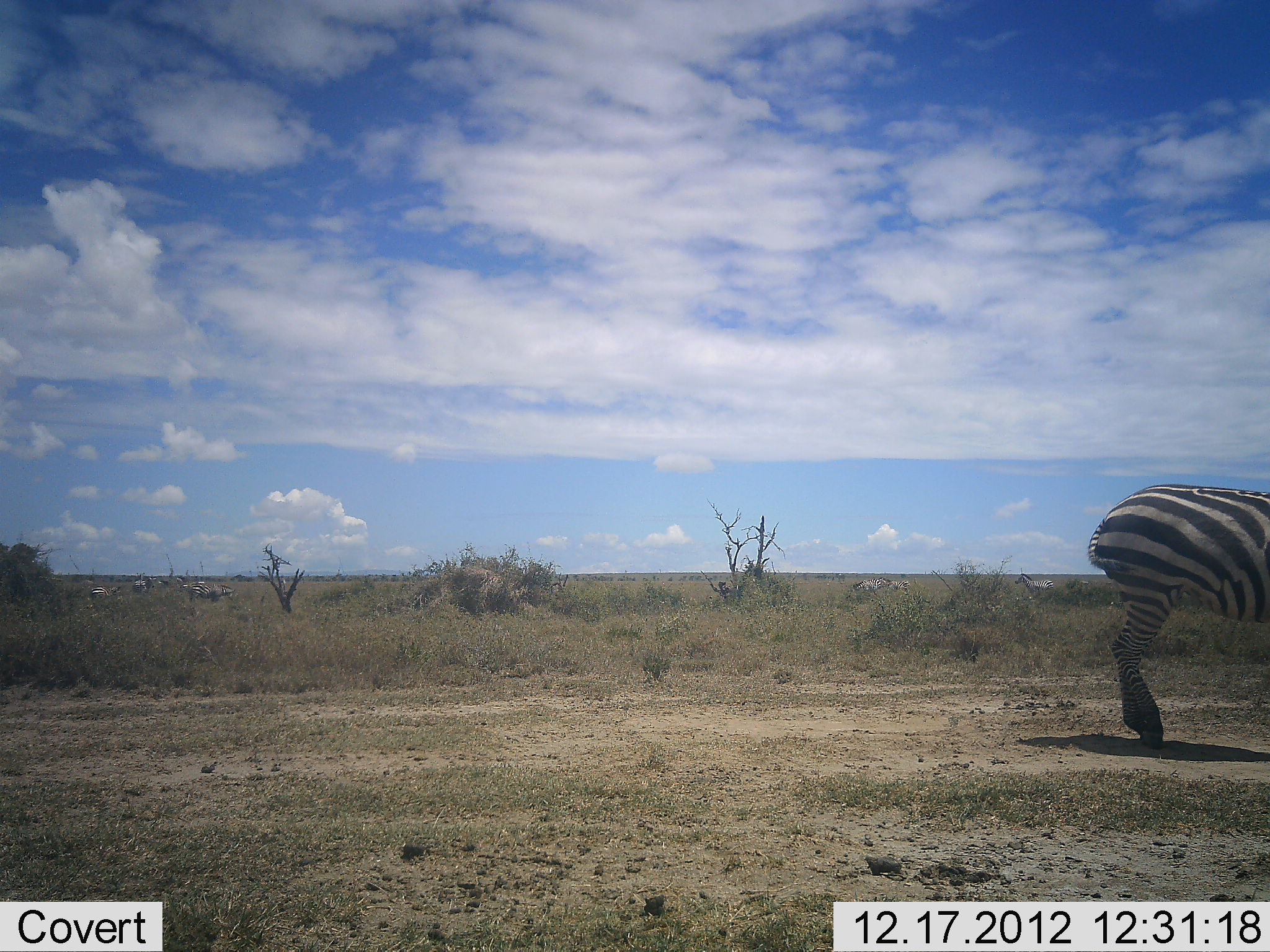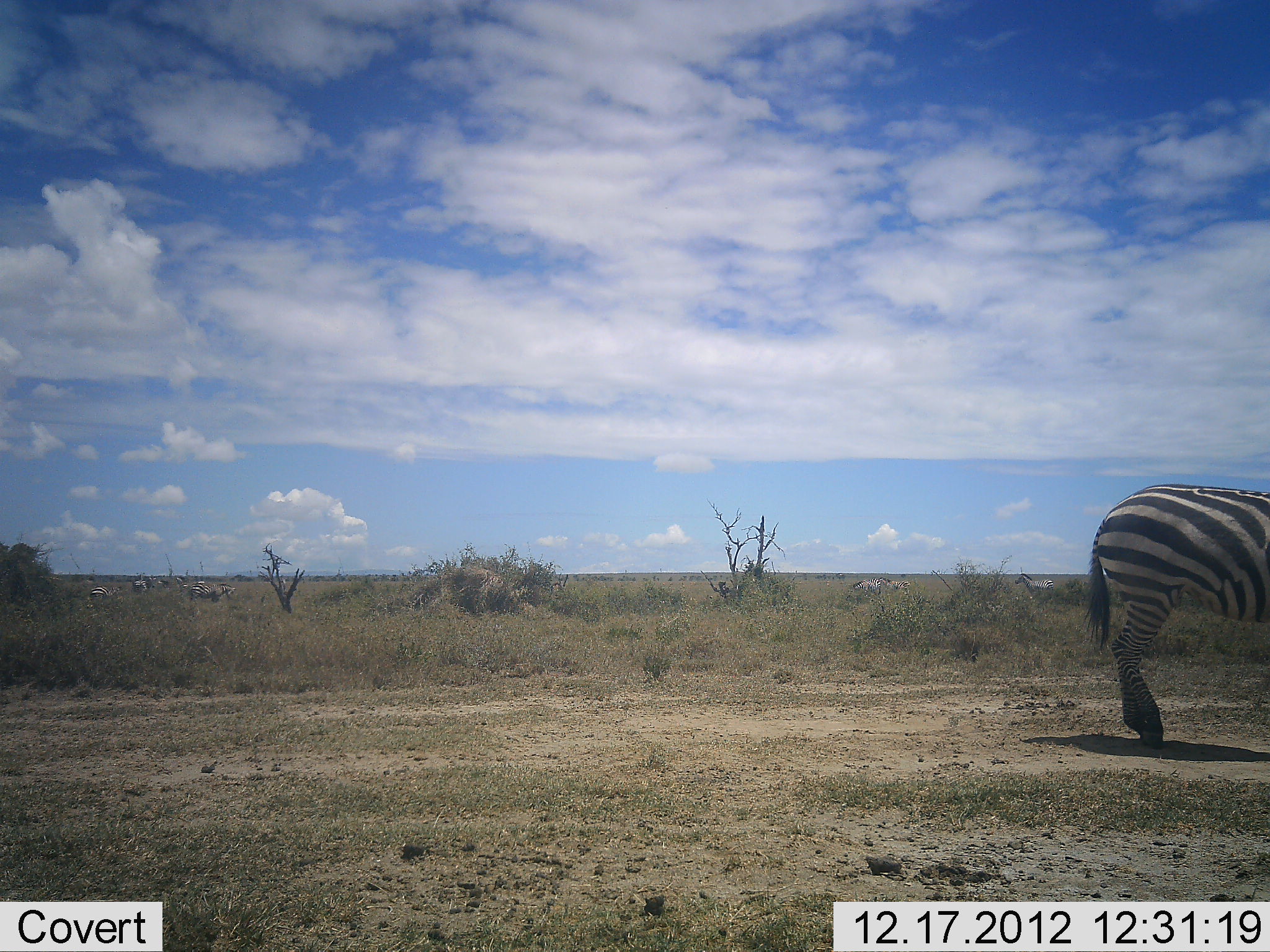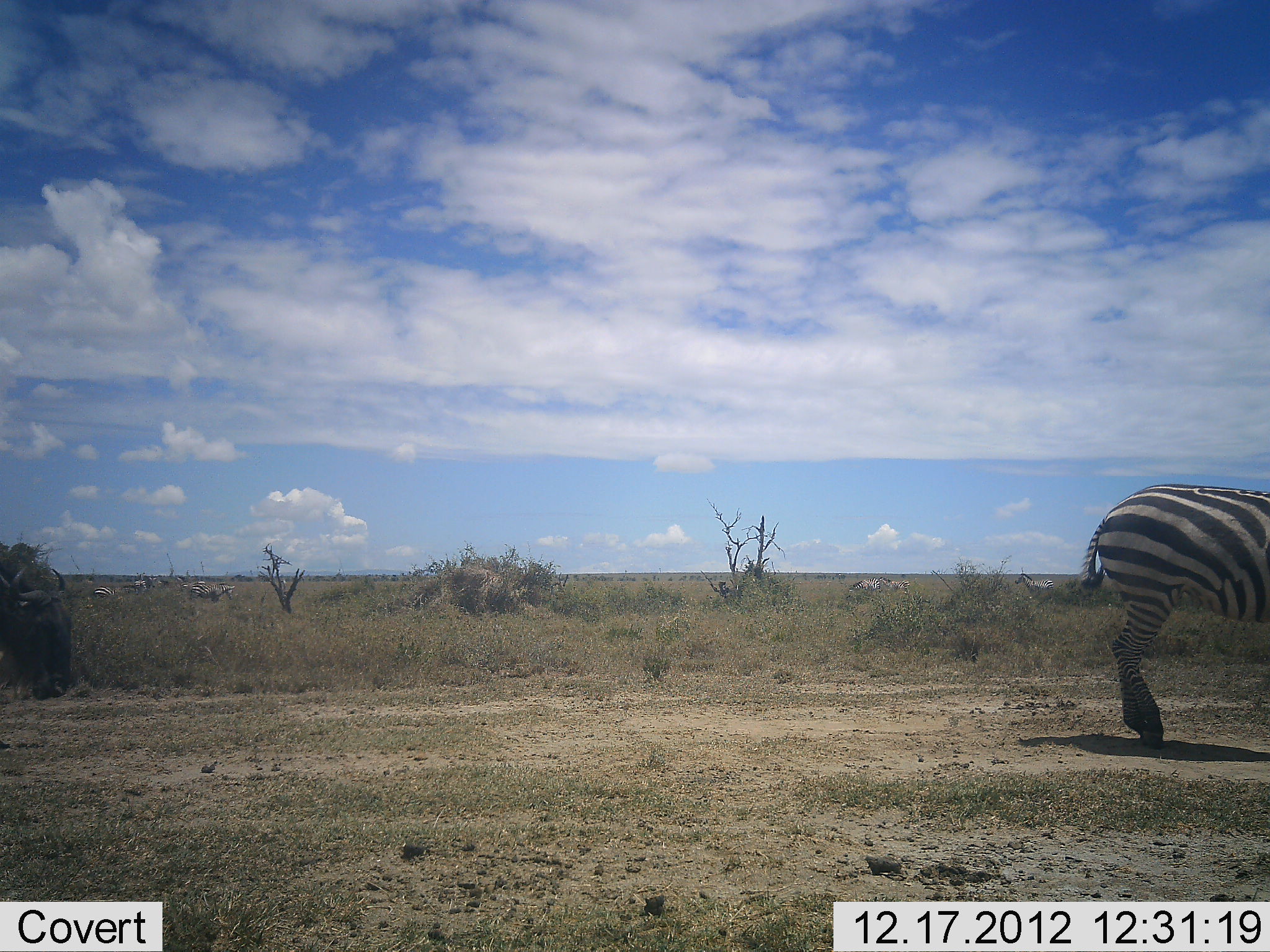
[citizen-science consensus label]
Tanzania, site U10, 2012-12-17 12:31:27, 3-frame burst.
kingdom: Animalia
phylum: Chordata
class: Mammalia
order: Artiodactyla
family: Bovidae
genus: Connochaetes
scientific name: Connochaetes taurinus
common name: blue wildebeest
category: wildebeest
Wildebeest (blue wildebeest) (Connochaetes taurinus), count 1. Behavior (volunteer vote fractions): standing 30%, resting 0%, moving 90%, interacting 0%. Young present (vote fraction): 0%. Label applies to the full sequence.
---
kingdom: Animalia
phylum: Chordata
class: Mammalia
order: Perissodactyla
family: Equidae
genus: Equus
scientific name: Equus quagga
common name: plains zebra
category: zebra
Zebra (plains zebra) (Equus quagga), count 1. Behavior (volunteer vote fractions): standing 100%, resting 0%, moving 11%, interacting 0%. Young present (vote fraction): 0%. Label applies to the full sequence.